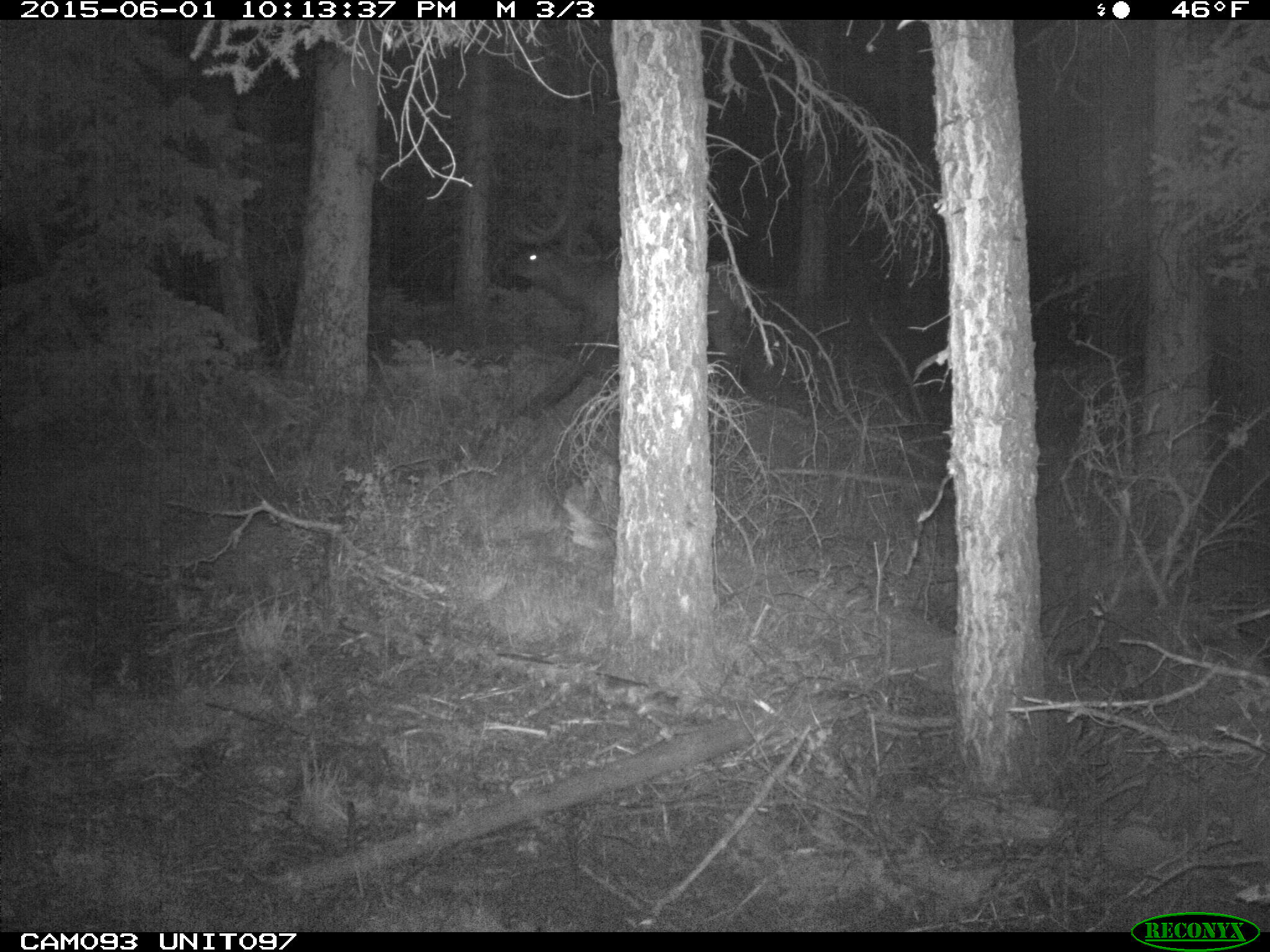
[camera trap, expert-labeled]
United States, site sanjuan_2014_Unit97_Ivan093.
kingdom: Animalia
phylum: Chordata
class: Mammalia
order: Artiodactyla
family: Cervidae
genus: Cervus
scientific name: Cervus elaphus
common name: red deer